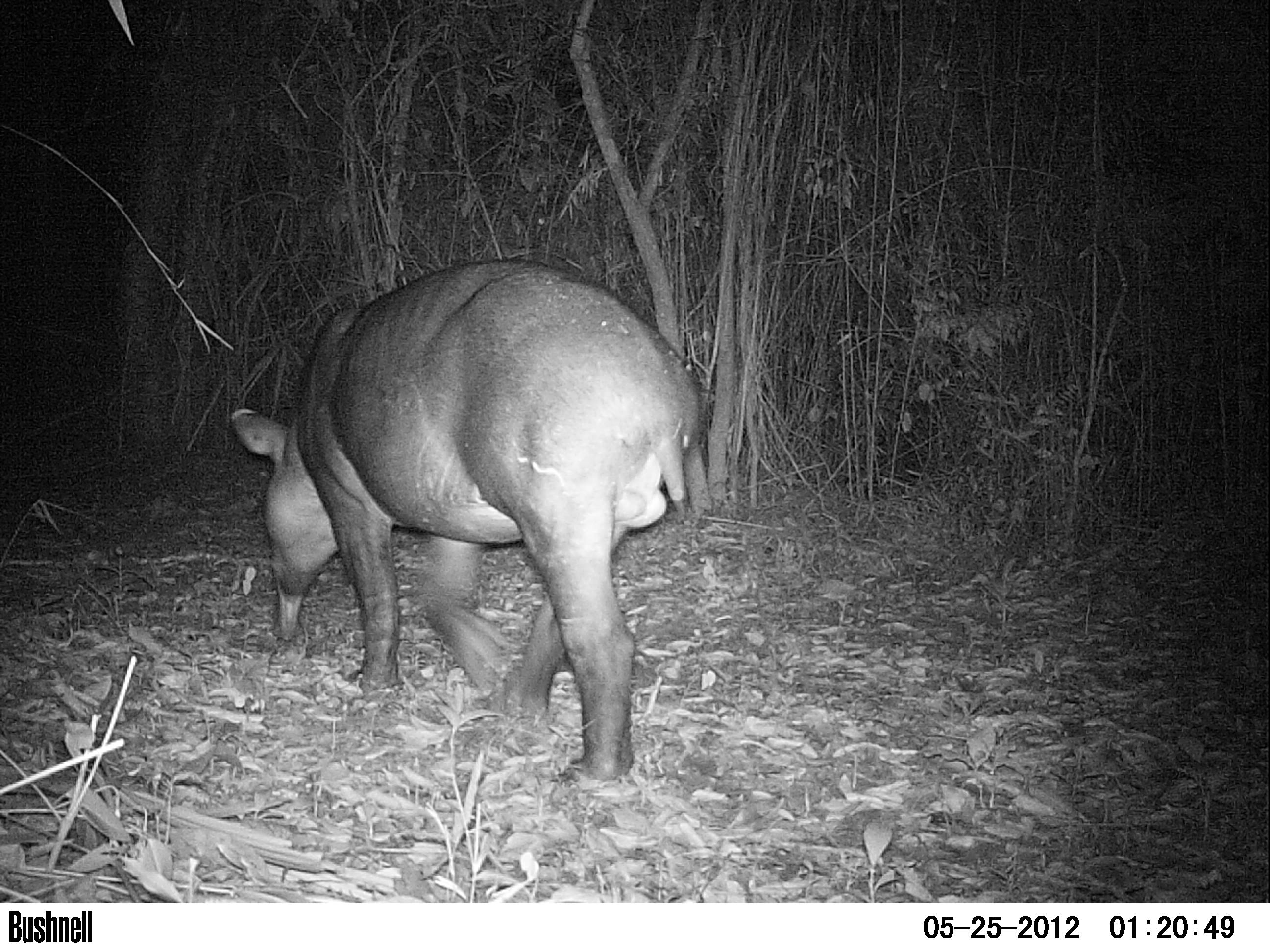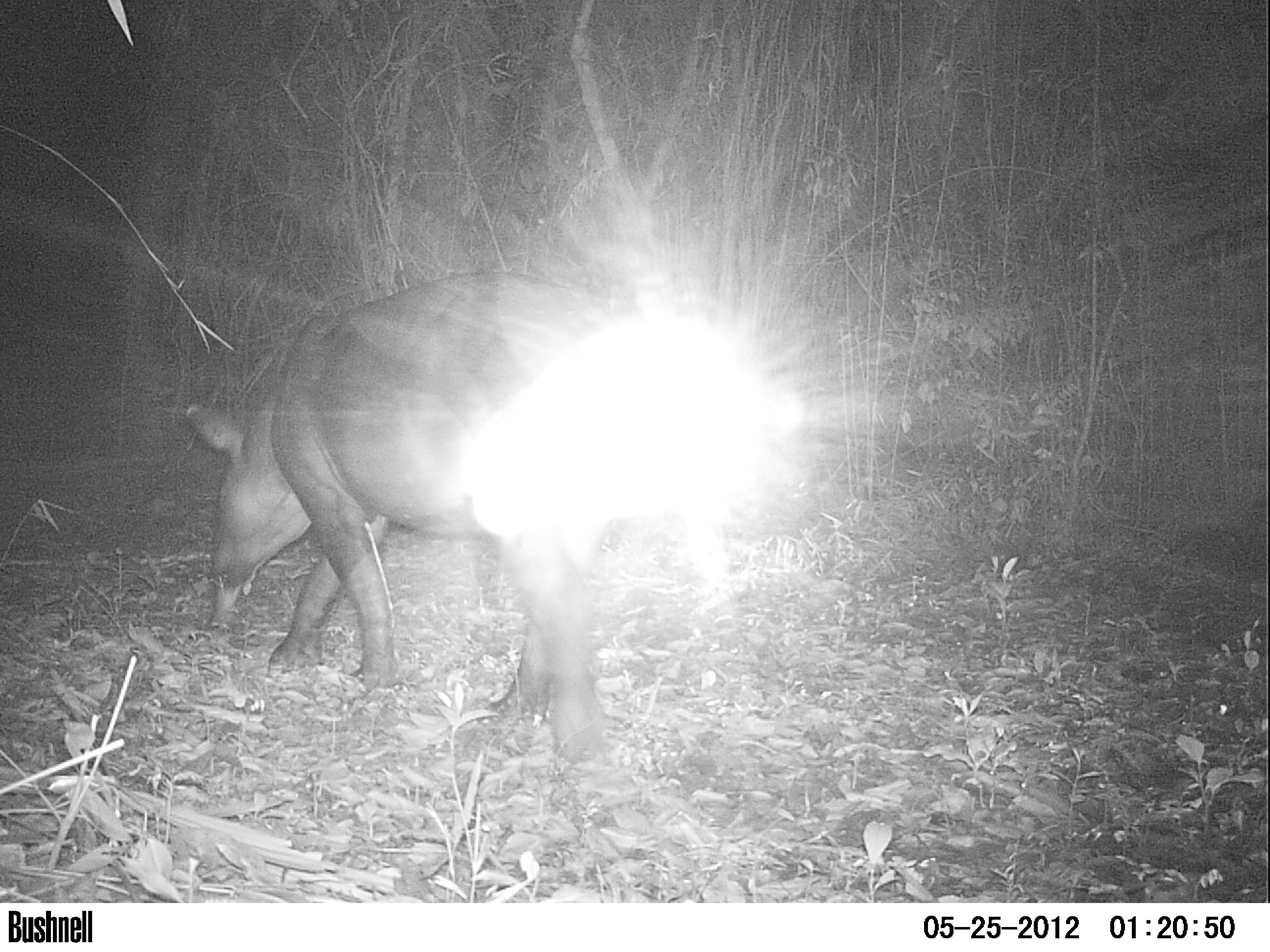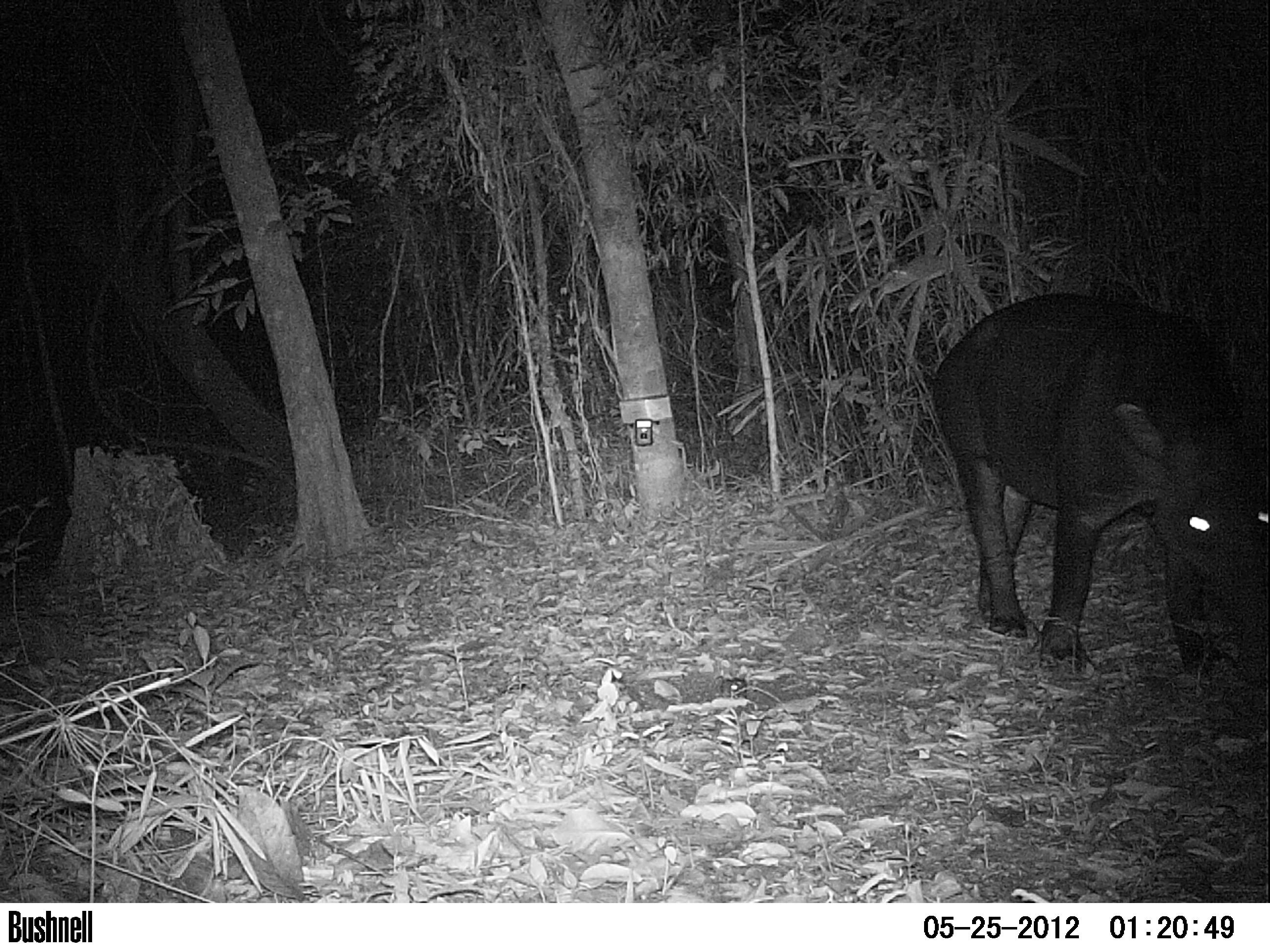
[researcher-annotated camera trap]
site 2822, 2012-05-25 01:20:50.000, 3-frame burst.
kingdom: Animalia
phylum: Chordata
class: Mammalia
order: Perissodactyla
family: Tapiridae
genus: Tapirus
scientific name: Tapirus bairdii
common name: baird's tapir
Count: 1.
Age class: adult.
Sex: male.